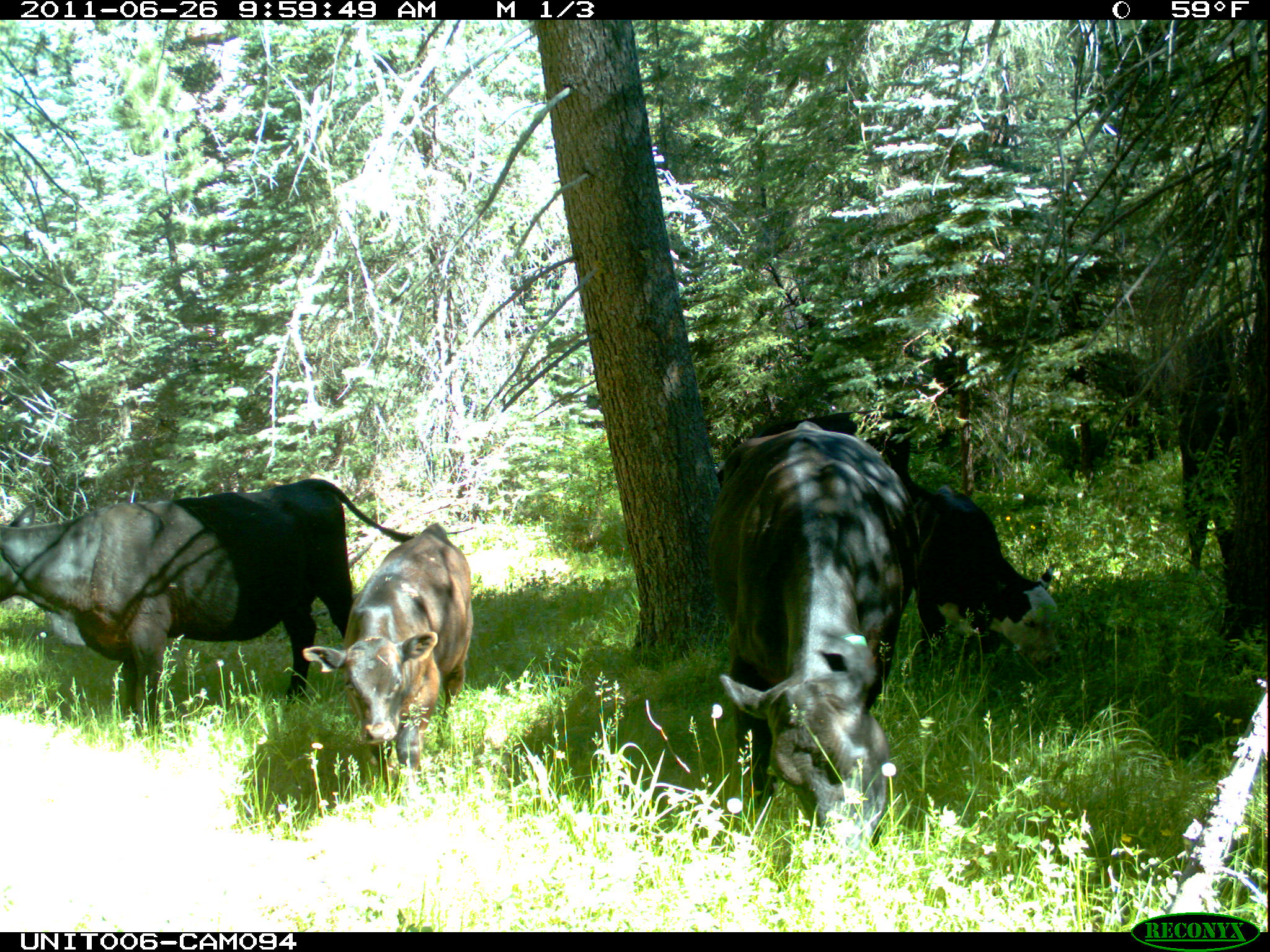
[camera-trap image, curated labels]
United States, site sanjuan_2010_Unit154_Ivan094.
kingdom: Animalia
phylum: Chordata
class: Mammalia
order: Artiodactyla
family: Bovidae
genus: Bos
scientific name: Bos taurus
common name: domestic cow